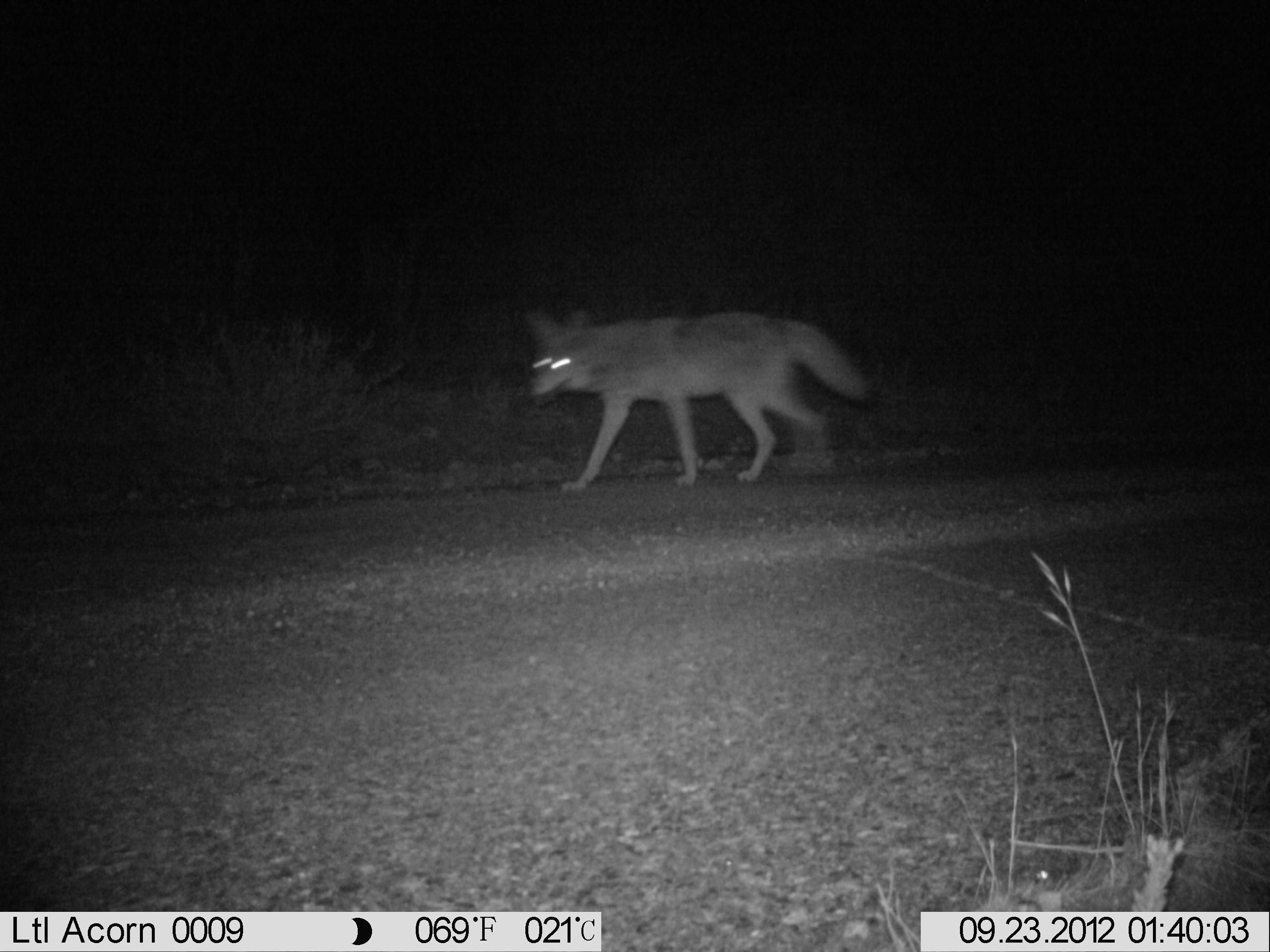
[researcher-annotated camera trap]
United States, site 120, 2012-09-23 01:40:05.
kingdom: Animalia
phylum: Chordata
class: Mammalia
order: Carnivora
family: Canidae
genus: Canis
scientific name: Canis latrans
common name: coyote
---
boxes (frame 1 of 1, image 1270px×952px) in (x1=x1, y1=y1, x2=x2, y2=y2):
coyote: (x1=502, y1=298, x2=894, y2=505)